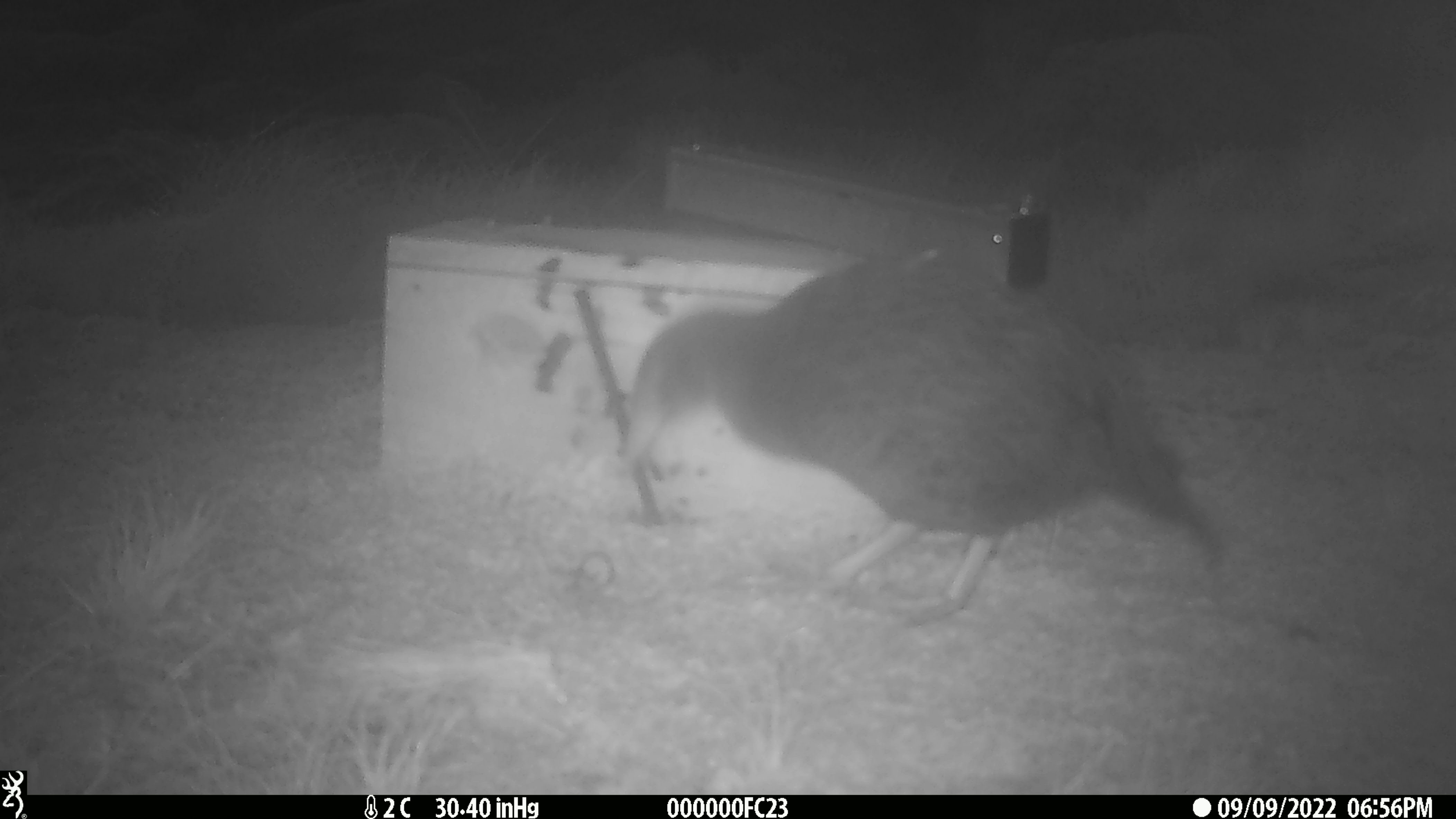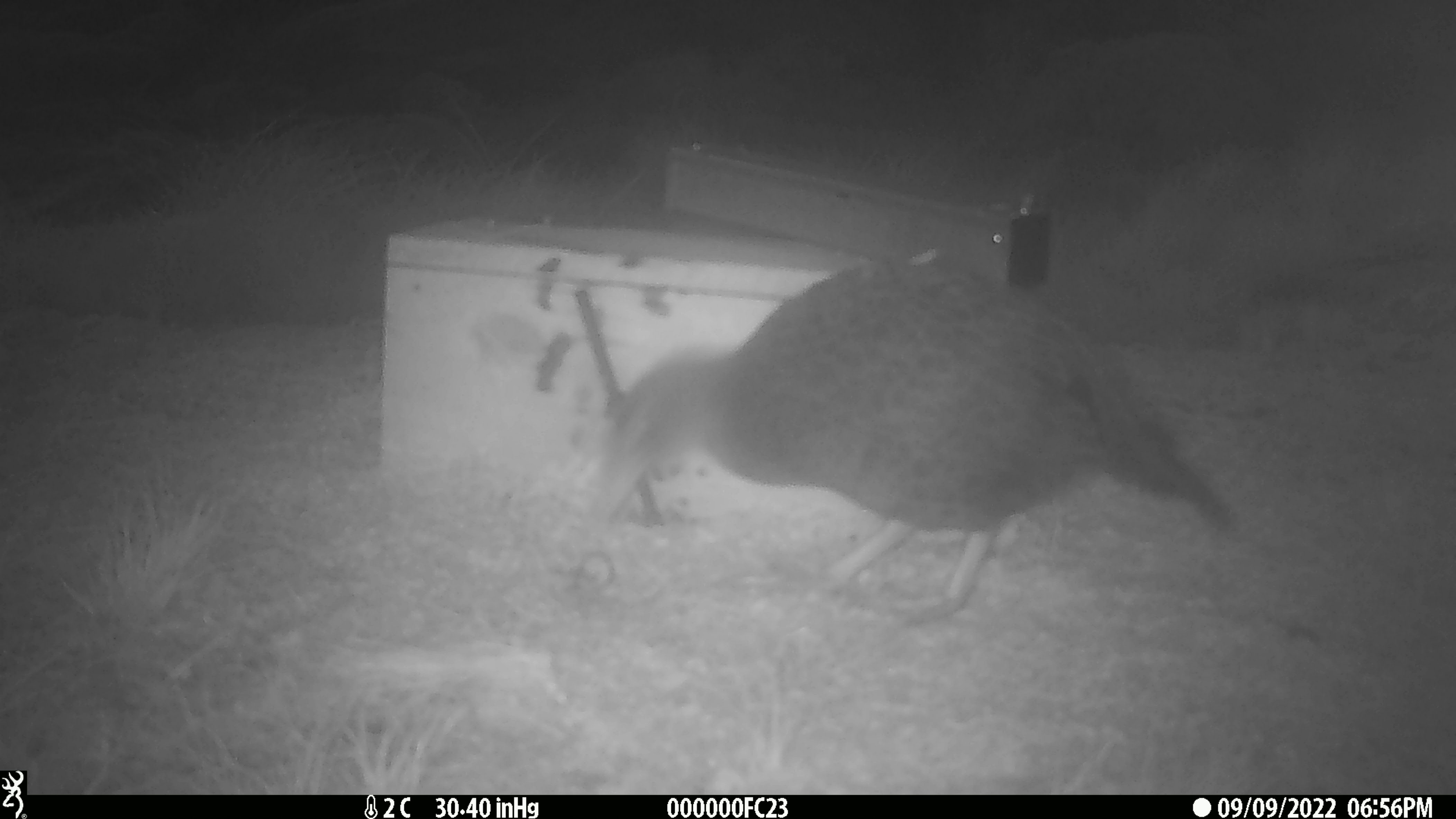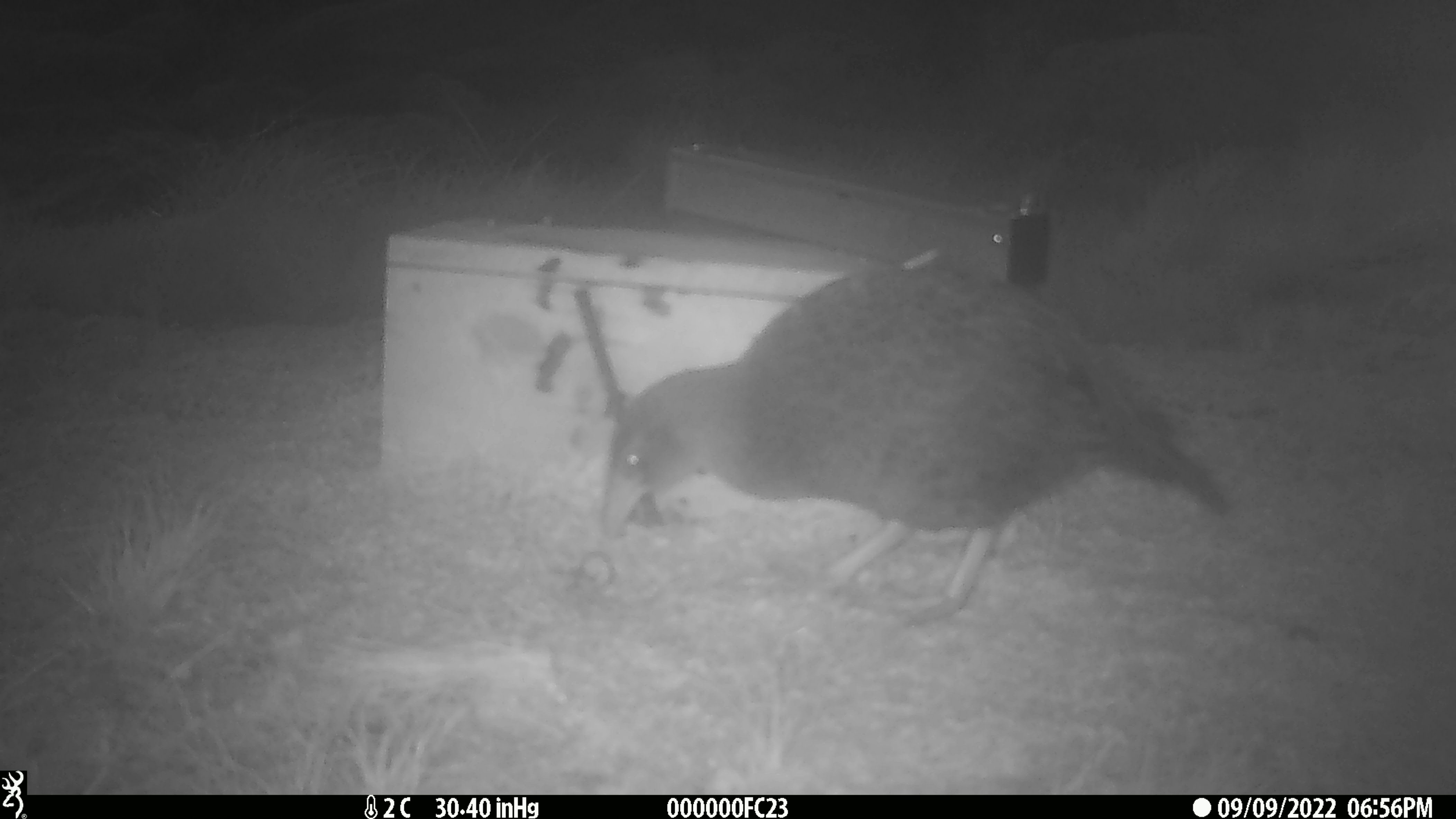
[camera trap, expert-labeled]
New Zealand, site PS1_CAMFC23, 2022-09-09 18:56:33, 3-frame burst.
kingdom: Animalia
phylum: Chordata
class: Aves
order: Gruiformes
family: Rallidae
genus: Gallirallus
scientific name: Gallirallus australis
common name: weka